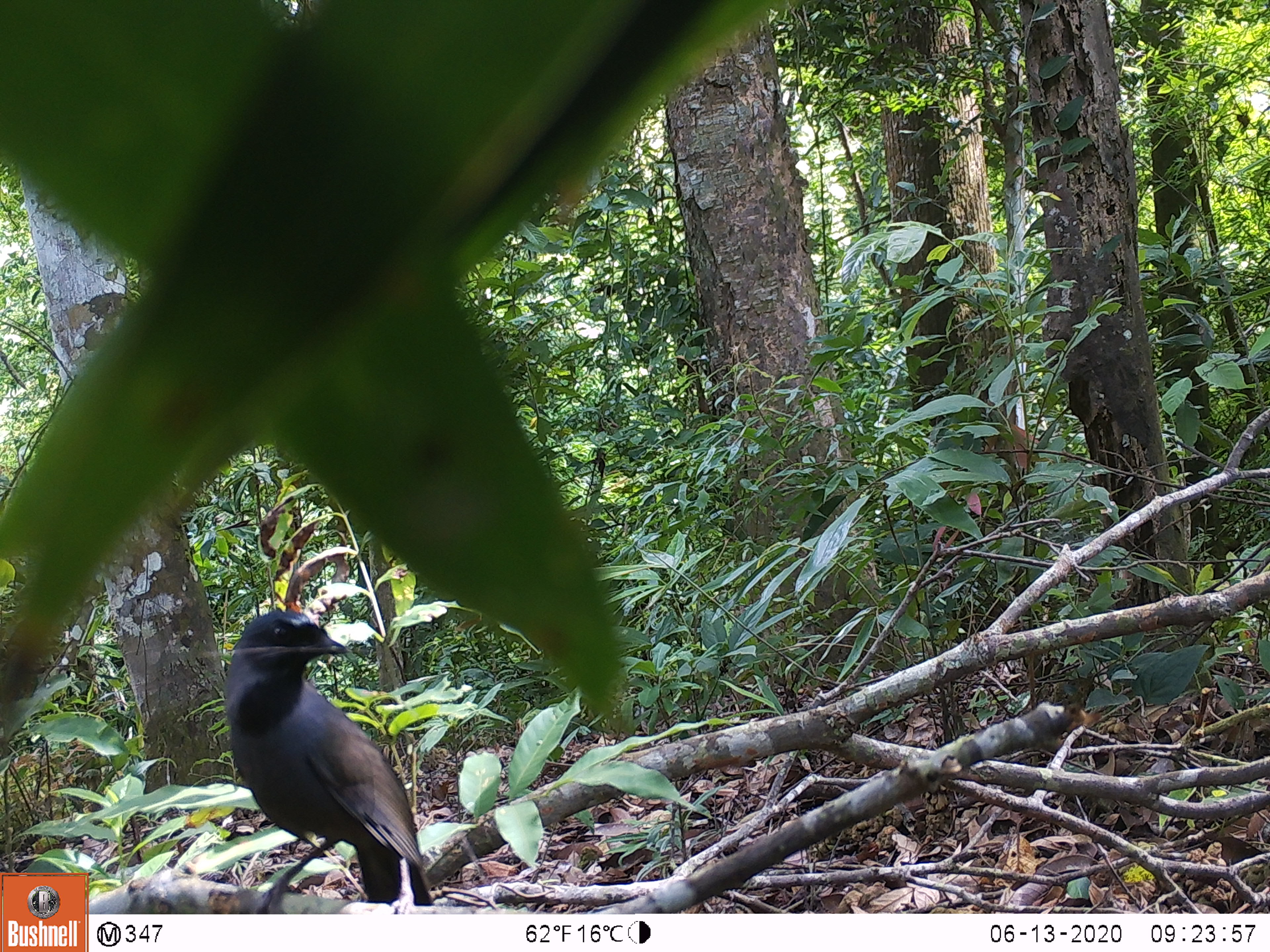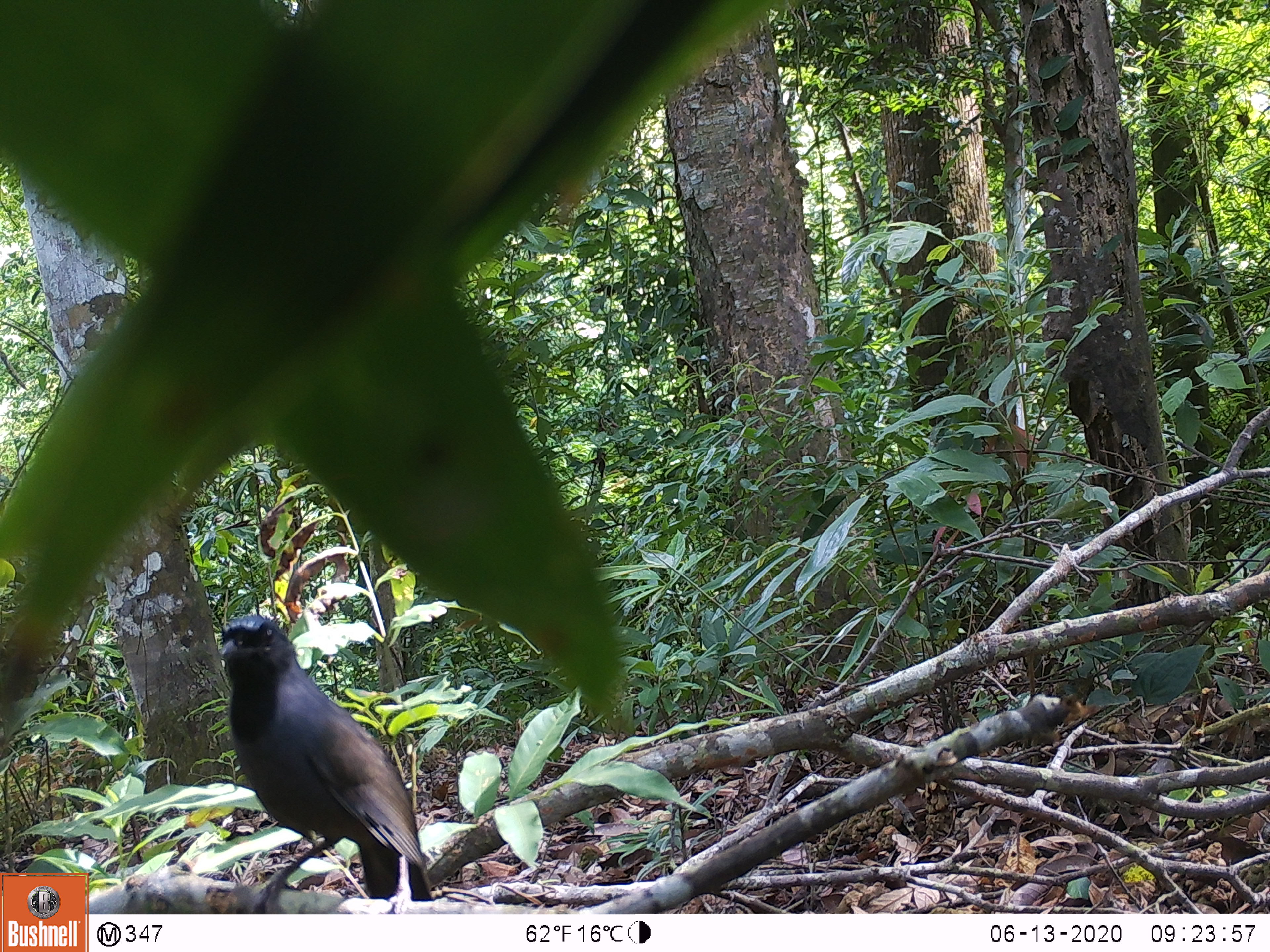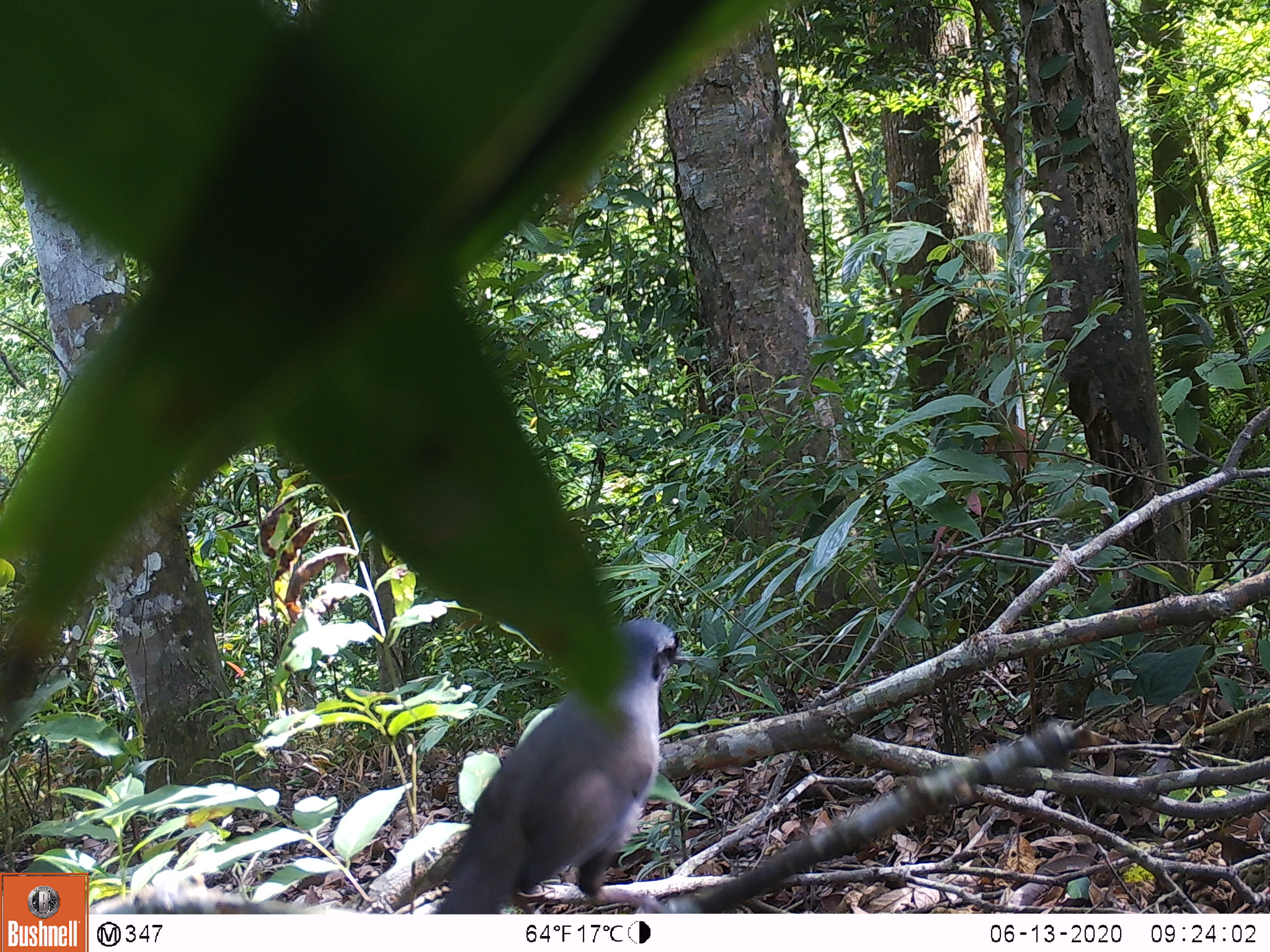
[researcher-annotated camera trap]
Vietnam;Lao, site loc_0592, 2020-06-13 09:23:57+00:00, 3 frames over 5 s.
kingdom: Animalia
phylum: Chordata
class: Aves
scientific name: Aves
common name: bird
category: unidentified bird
Unidentified bird (bird) (Aves). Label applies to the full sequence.